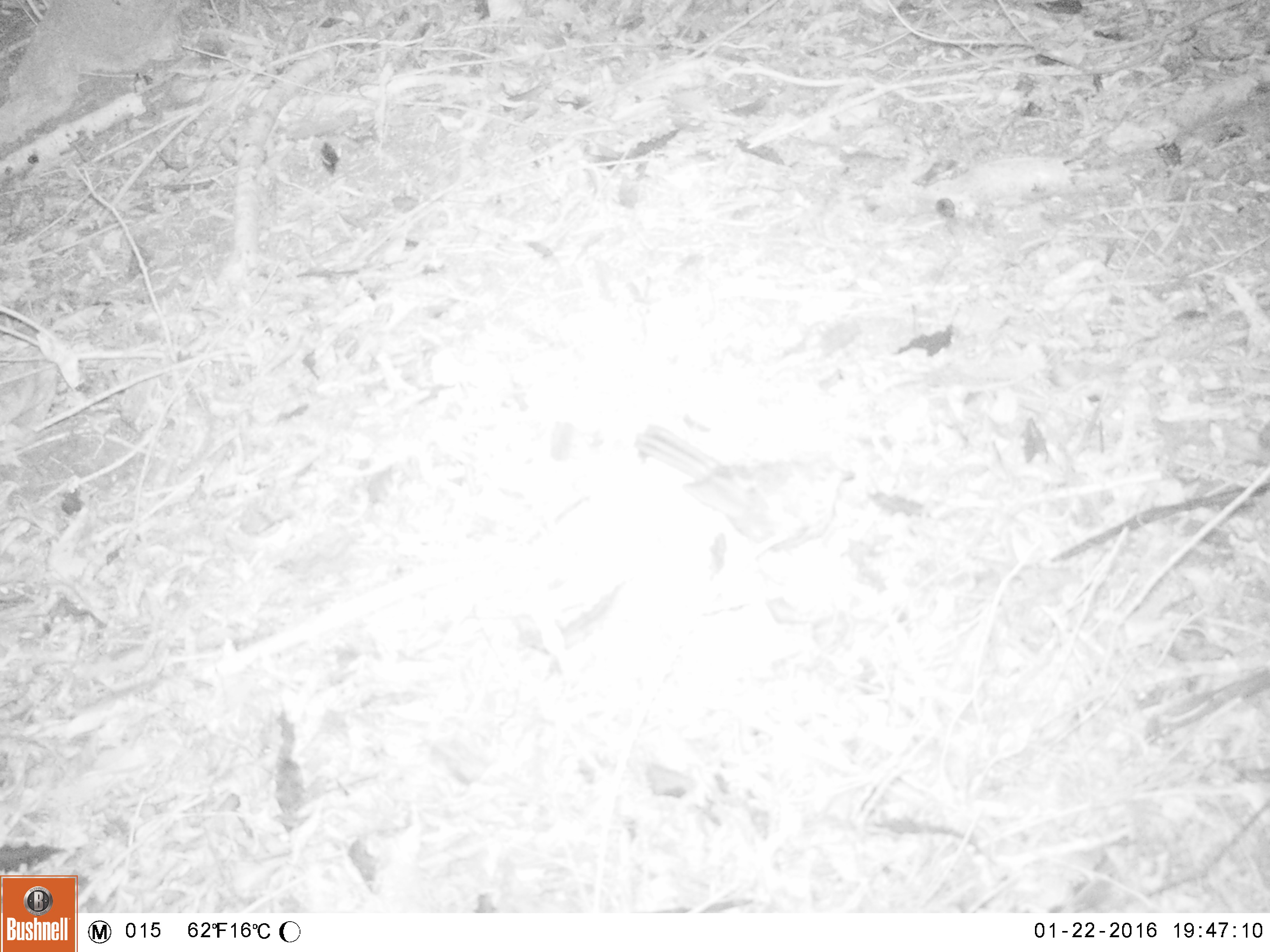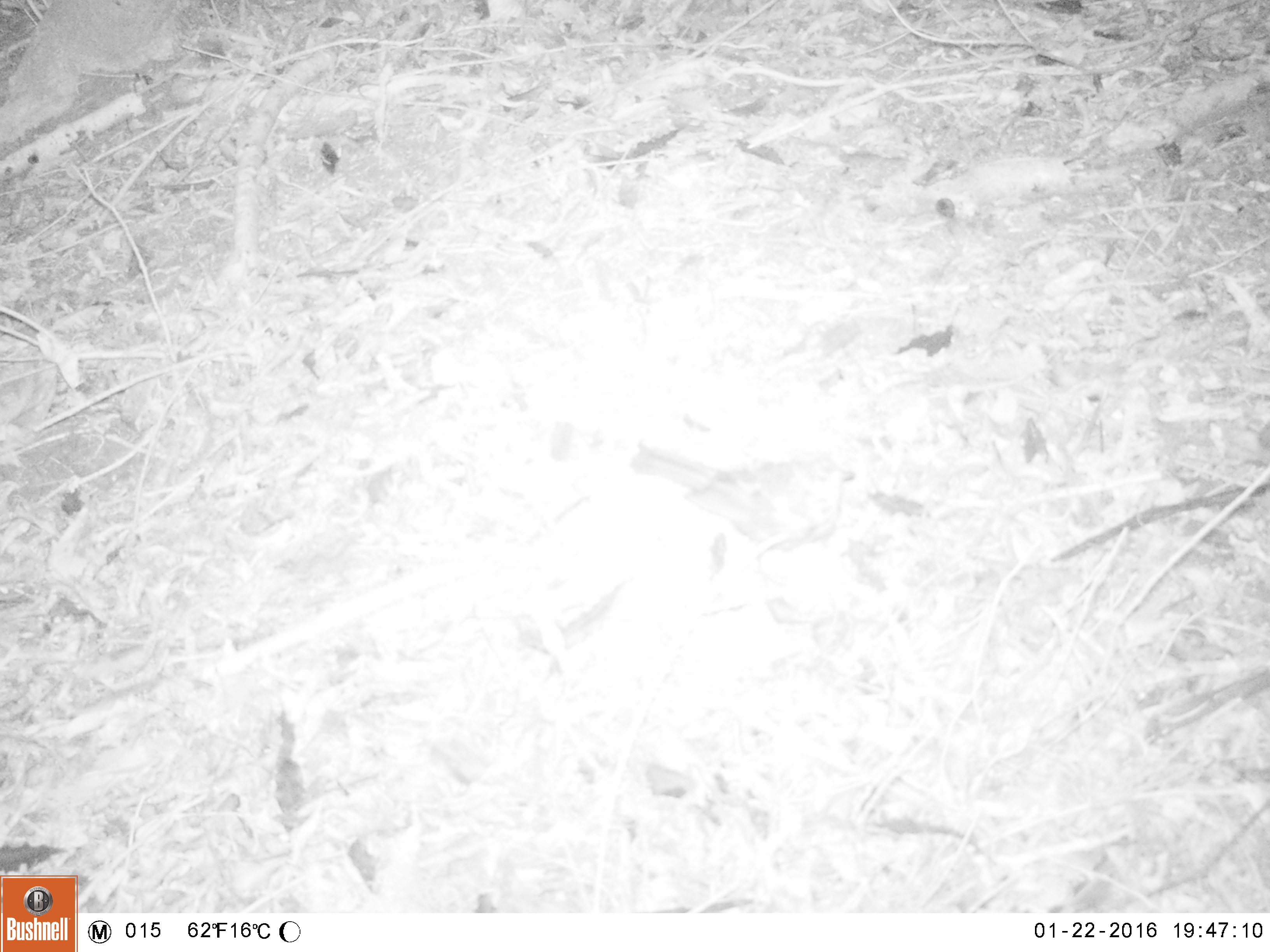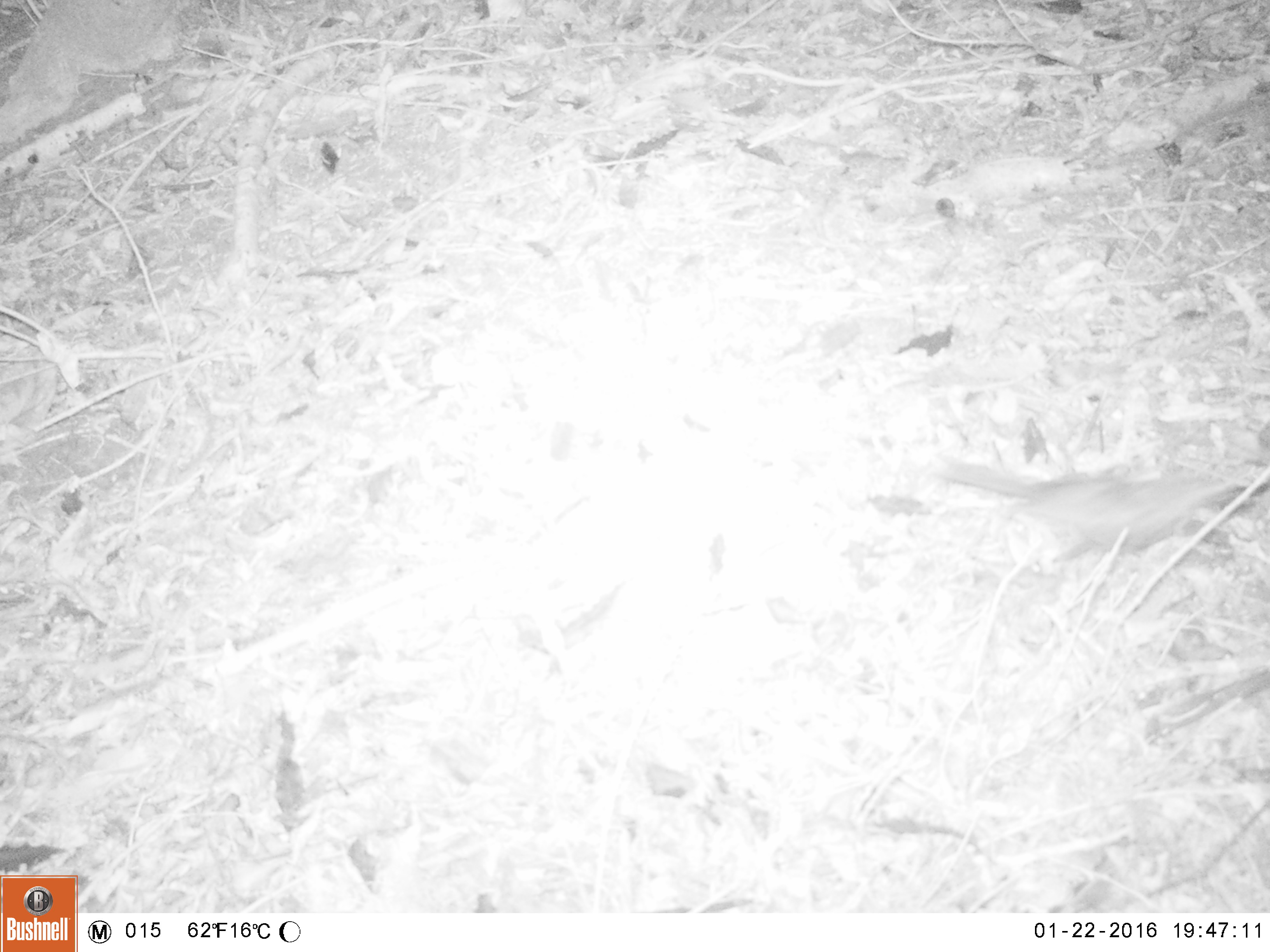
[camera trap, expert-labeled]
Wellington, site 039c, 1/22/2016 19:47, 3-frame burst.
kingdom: Animalia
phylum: Chordata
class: Aves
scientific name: Aves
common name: bird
Bird (Aves).